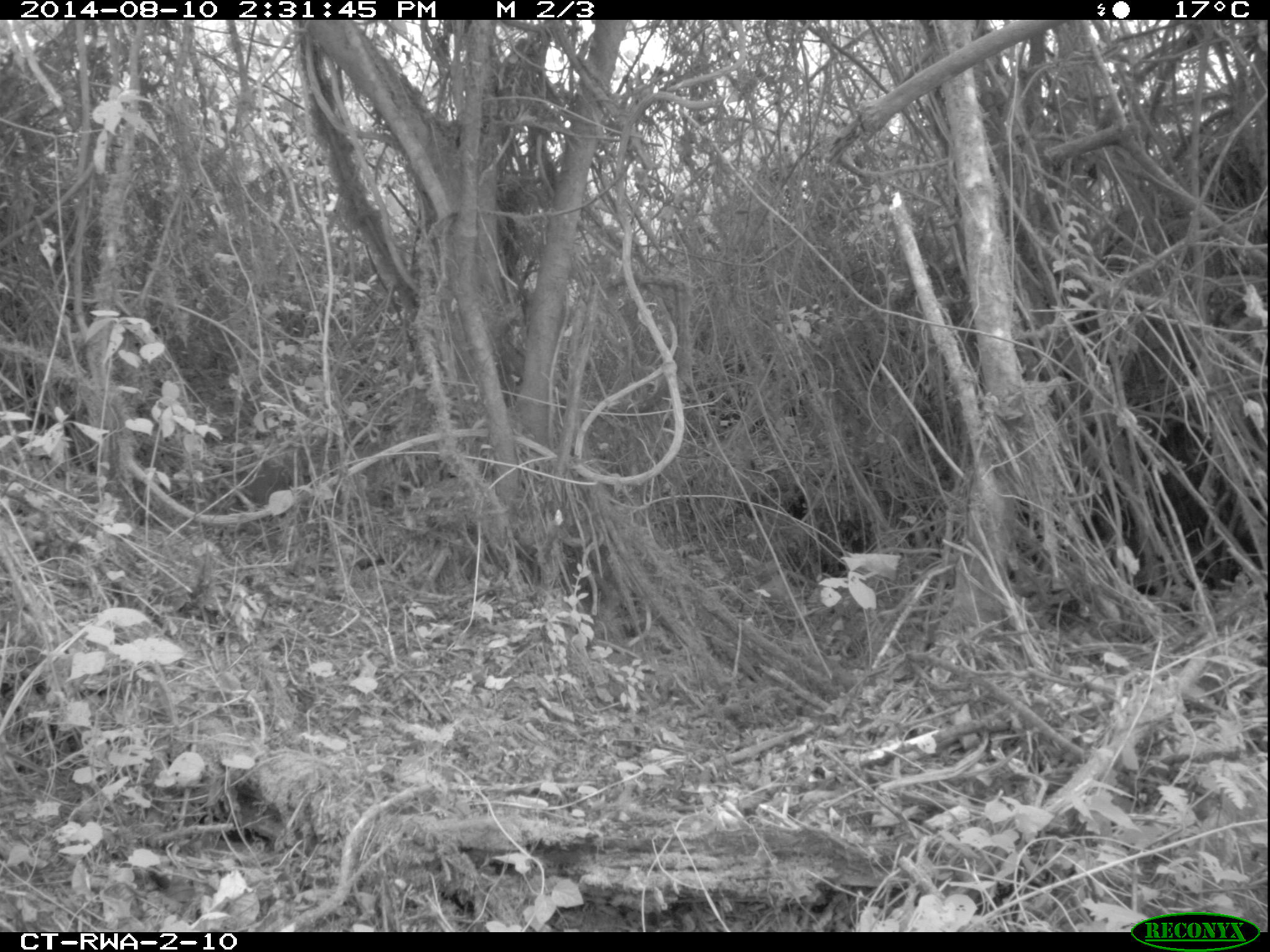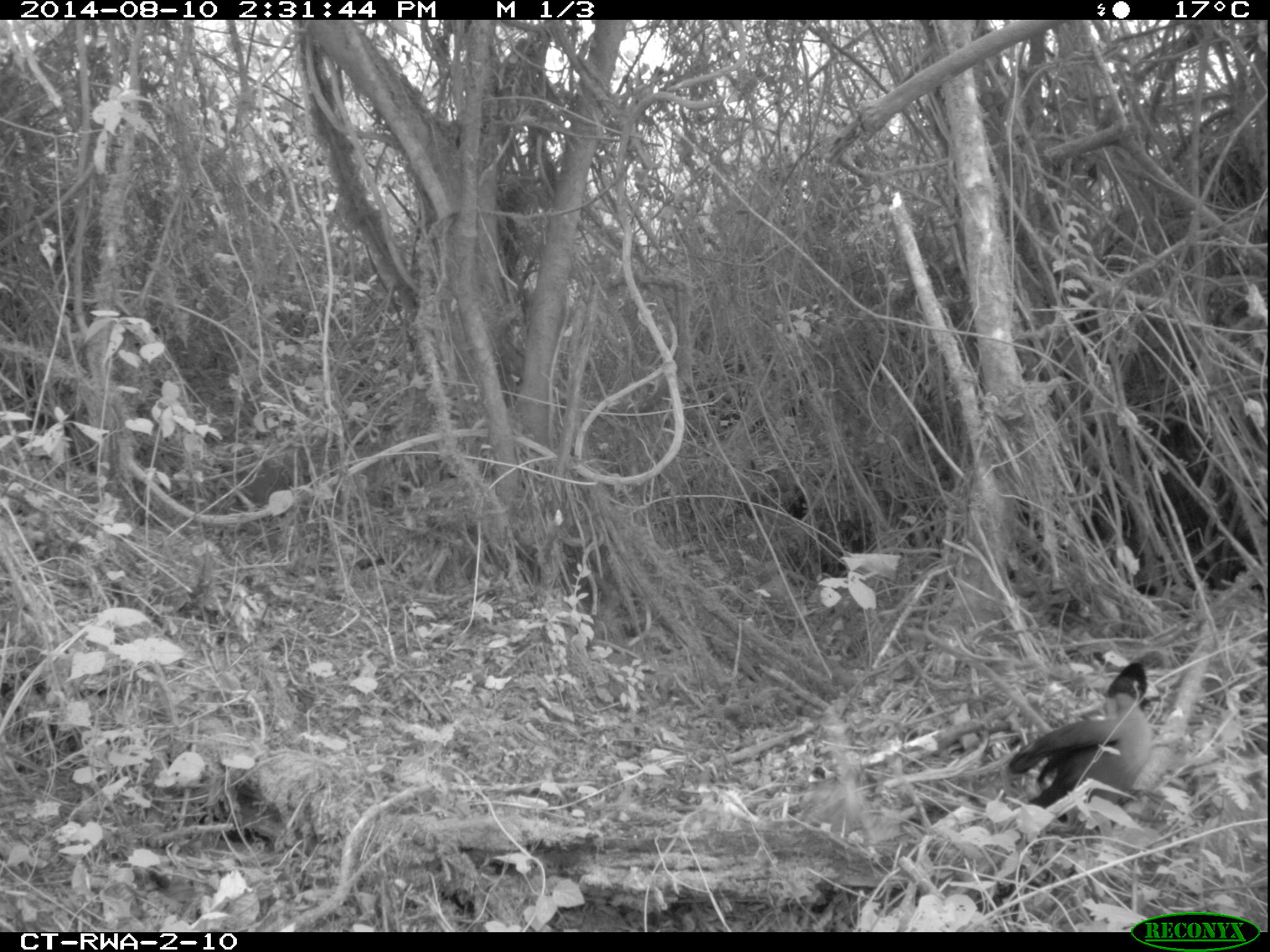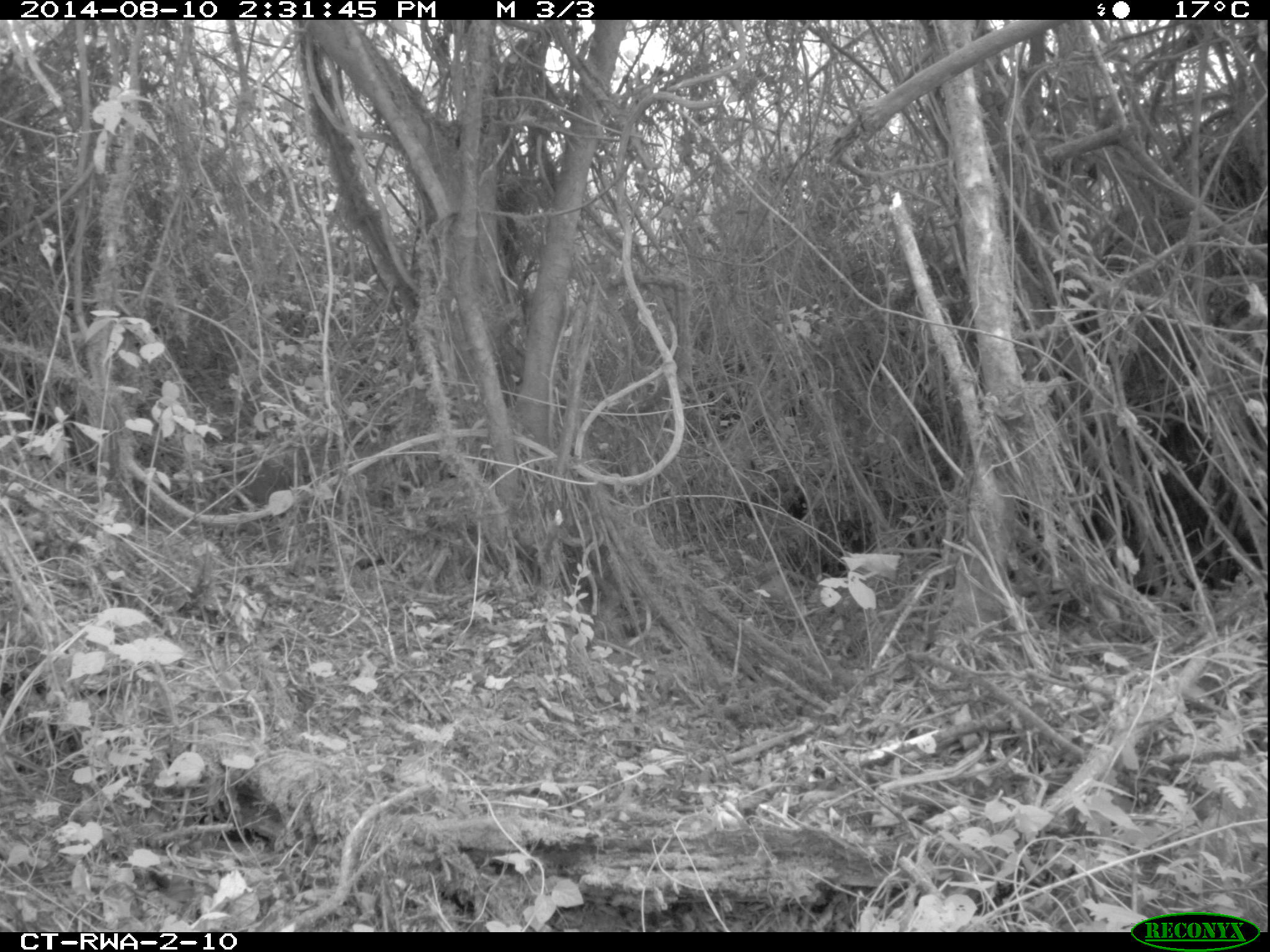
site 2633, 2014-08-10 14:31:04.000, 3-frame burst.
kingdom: Animalia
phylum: Chordata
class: Aves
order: Musophagiformes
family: Musophagidae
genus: Musophaga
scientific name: Musophaga rossae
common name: ross's turaco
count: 1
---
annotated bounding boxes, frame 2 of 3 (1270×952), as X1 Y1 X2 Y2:
musophaga rossae: 1004 657 1162 829